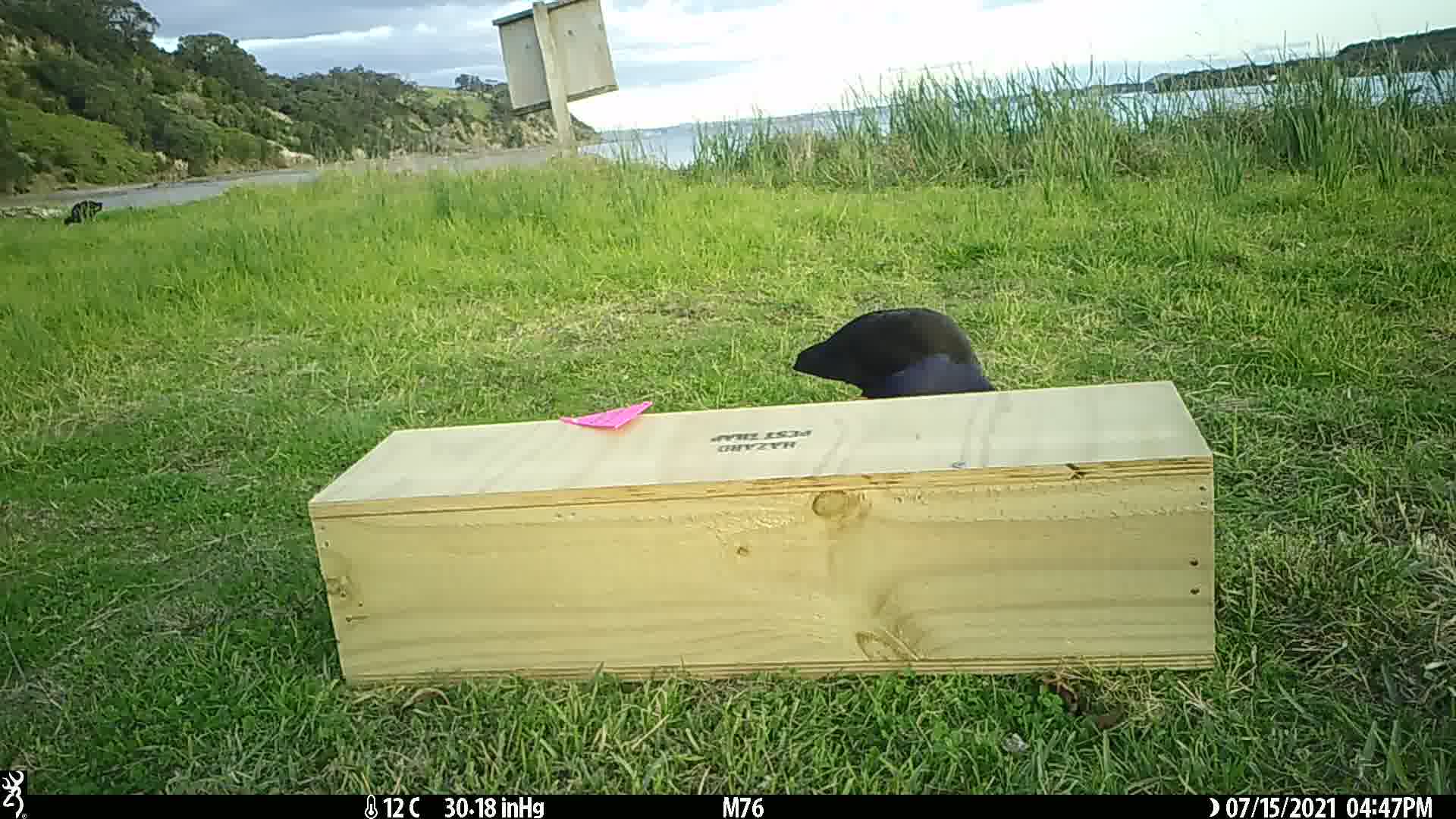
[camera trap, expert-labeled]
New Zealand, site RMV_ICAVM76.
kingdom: Animalia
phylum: Chordata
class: Aves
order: Gruiformes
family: Rallidae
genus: Porphyrio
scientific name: Porphyrio melanotus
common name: australasian swamphen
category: pukeko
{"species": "pukeko (australasian swamphen) (Porphyrio melanotus)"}